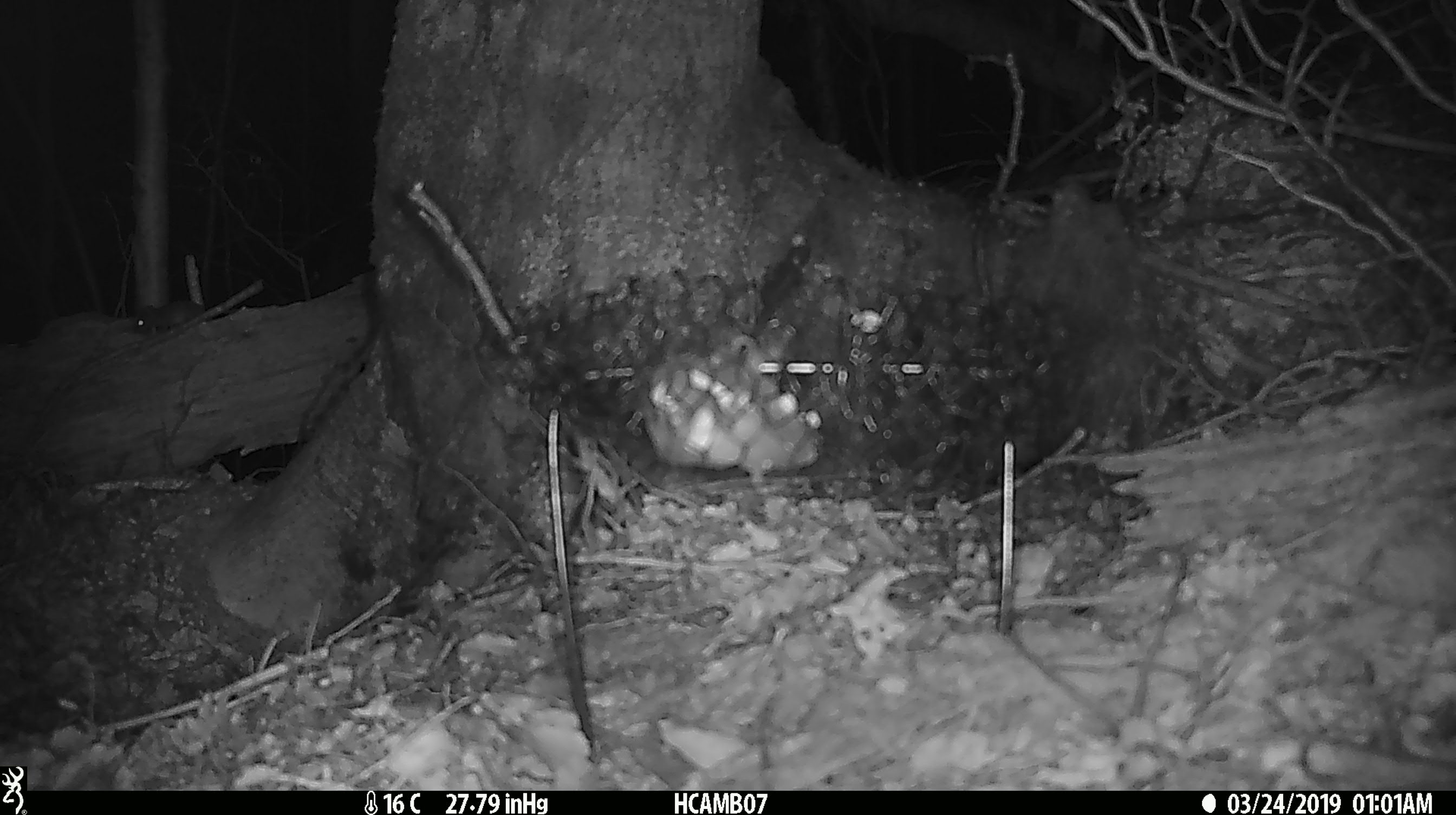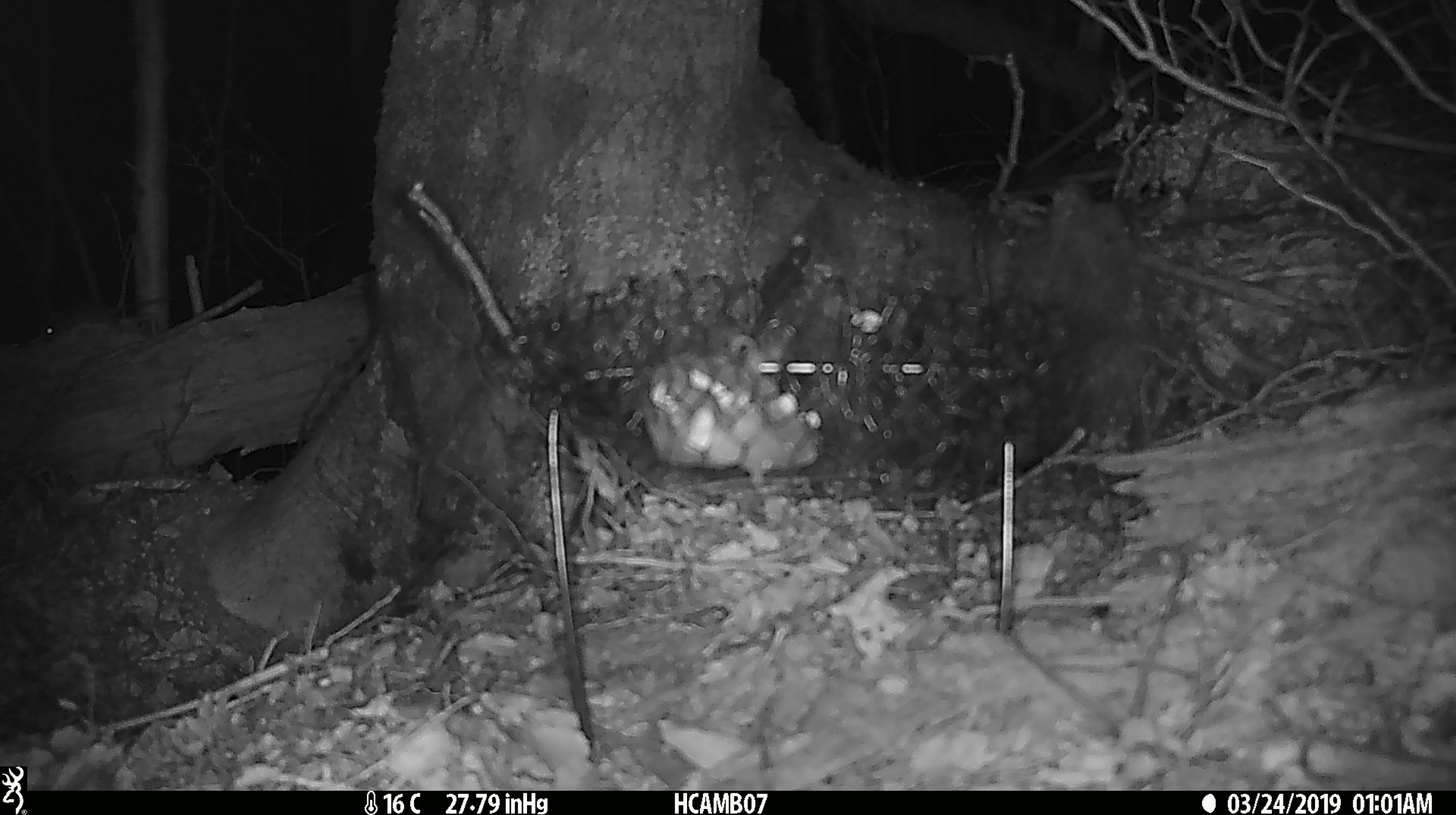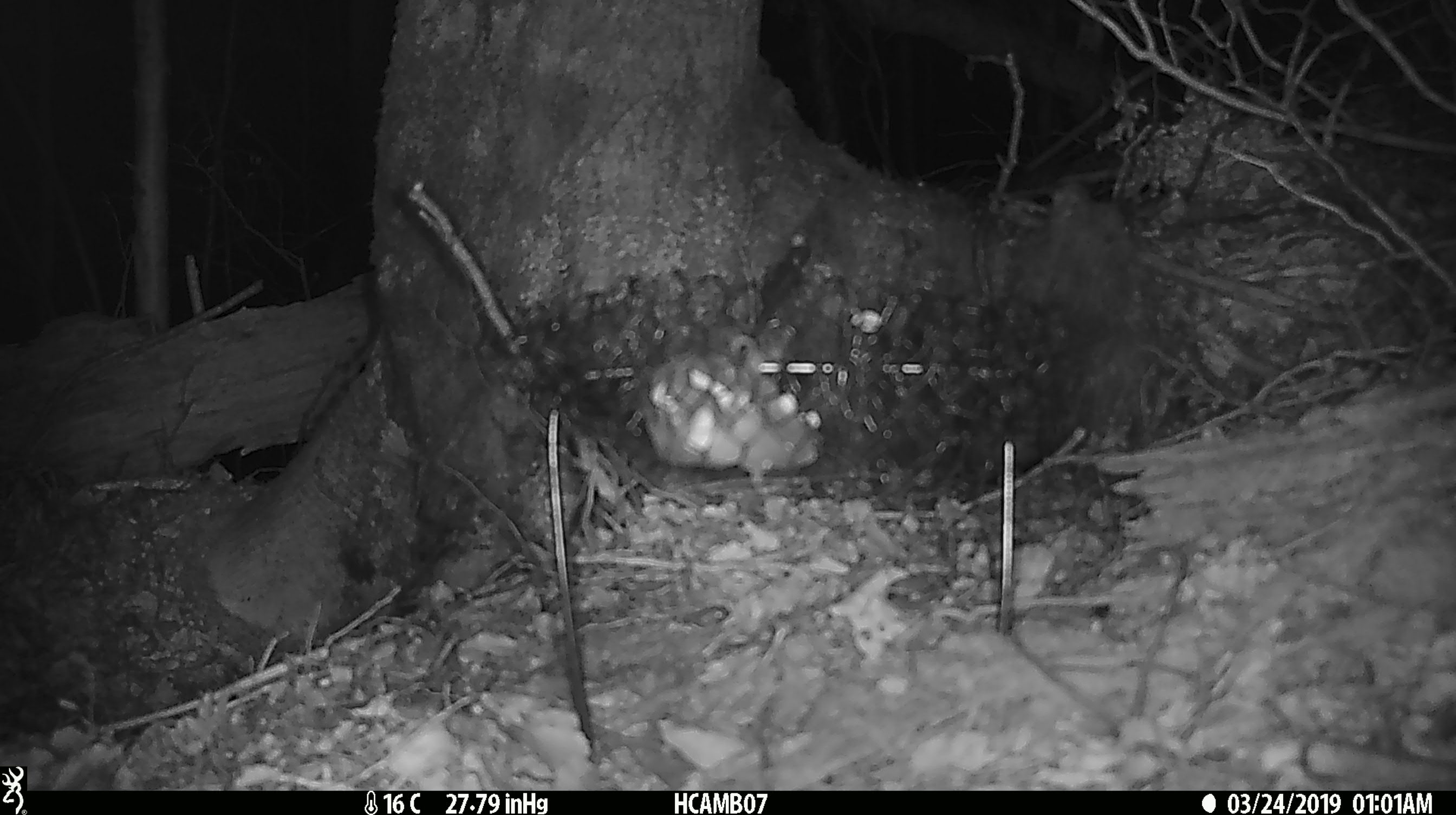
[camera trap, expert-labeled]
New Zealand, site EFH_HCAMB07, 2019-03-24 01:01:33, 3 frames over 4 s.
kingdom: Animalia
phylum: Chordata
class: Mammalia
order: Rodentia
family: Muridae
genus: Mus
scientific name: Mus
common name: mouse